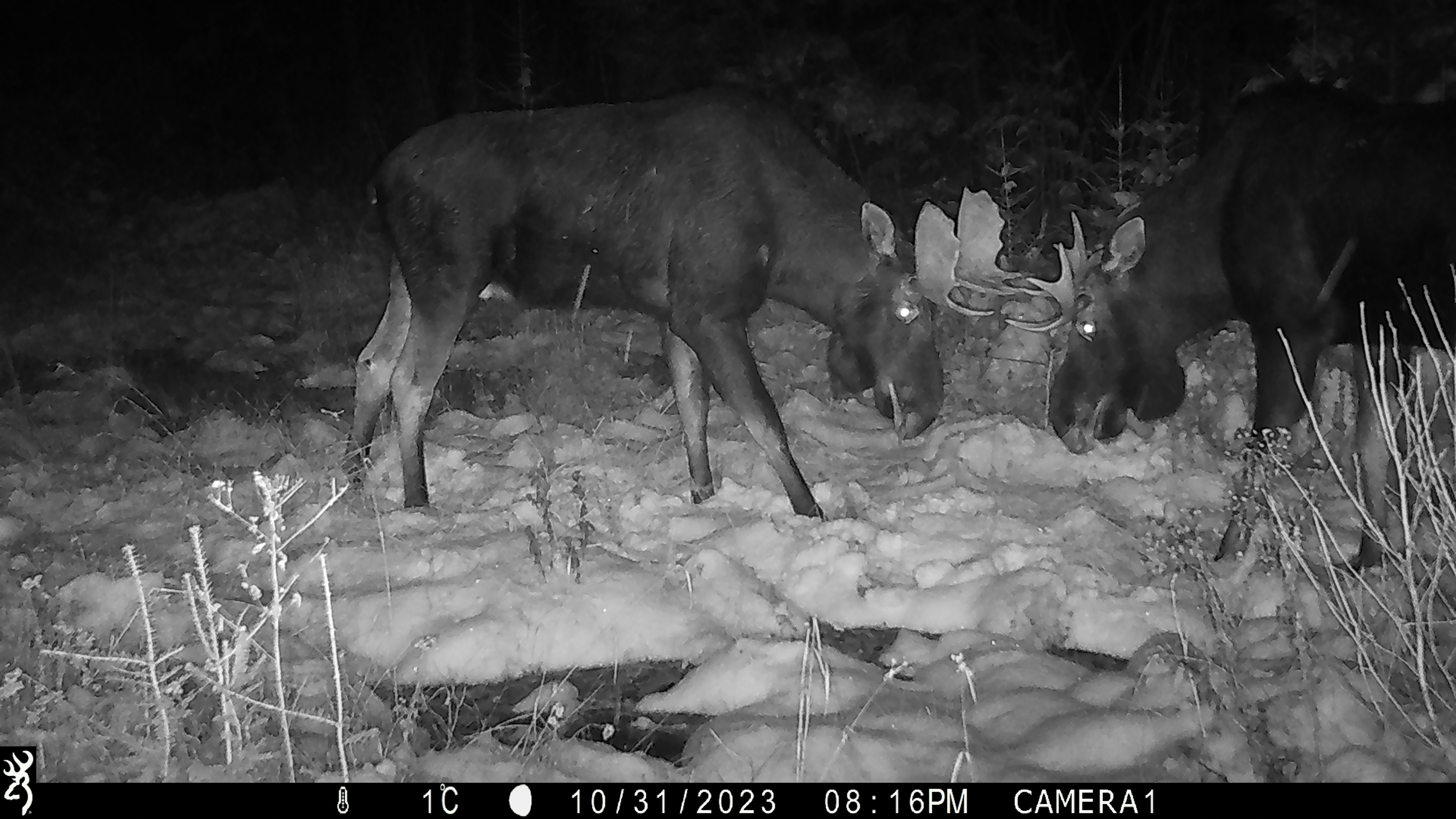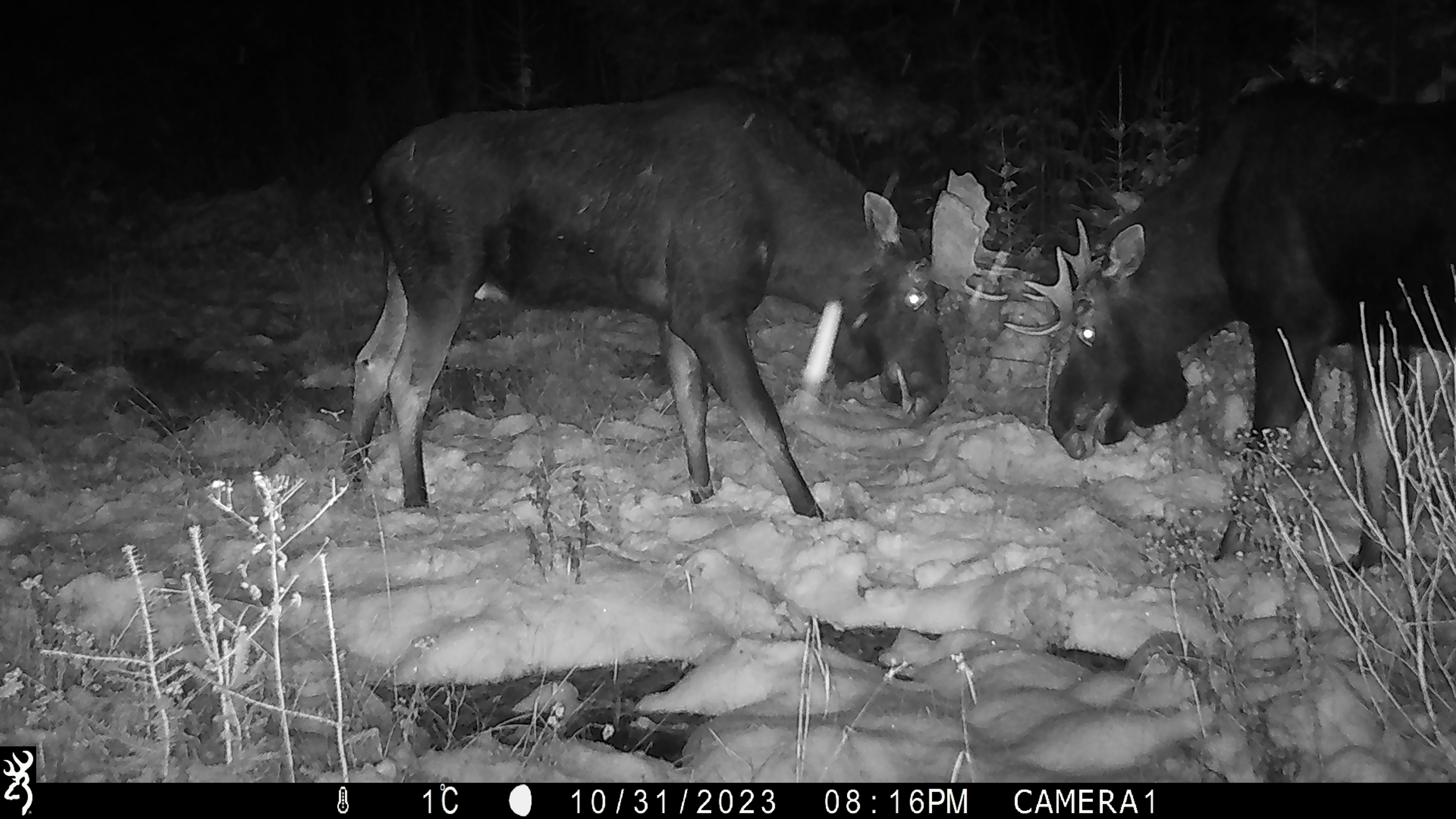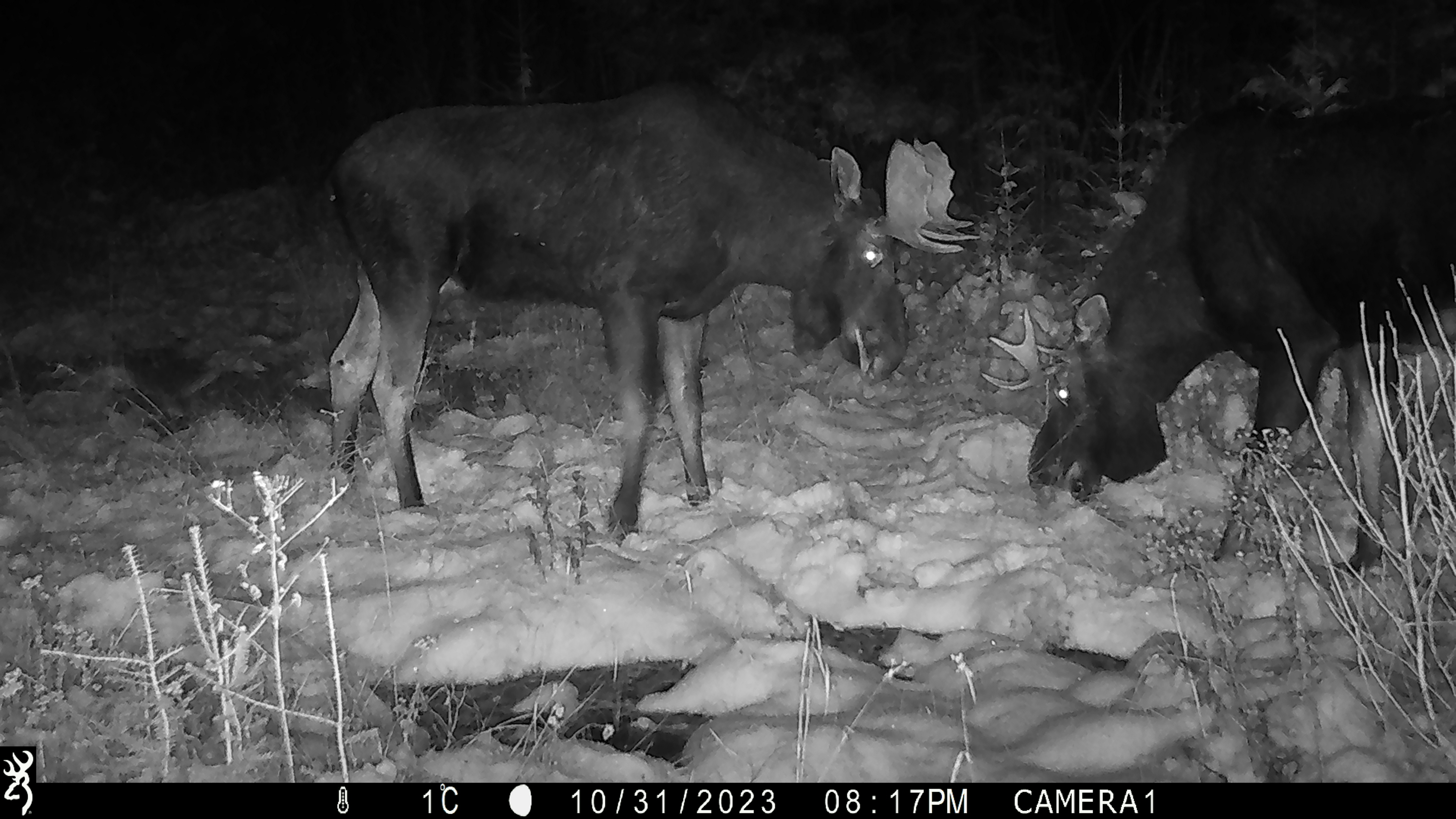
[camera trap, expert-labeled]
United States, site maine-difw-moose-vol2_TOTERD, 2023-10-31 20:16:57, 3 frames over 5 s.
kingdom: Animalia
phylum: Chordata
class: Mammalia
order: Artiodactyla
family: Cervidae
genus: Alces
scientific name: Alces alces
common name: moose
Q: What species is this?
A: Moose (Alces alces).